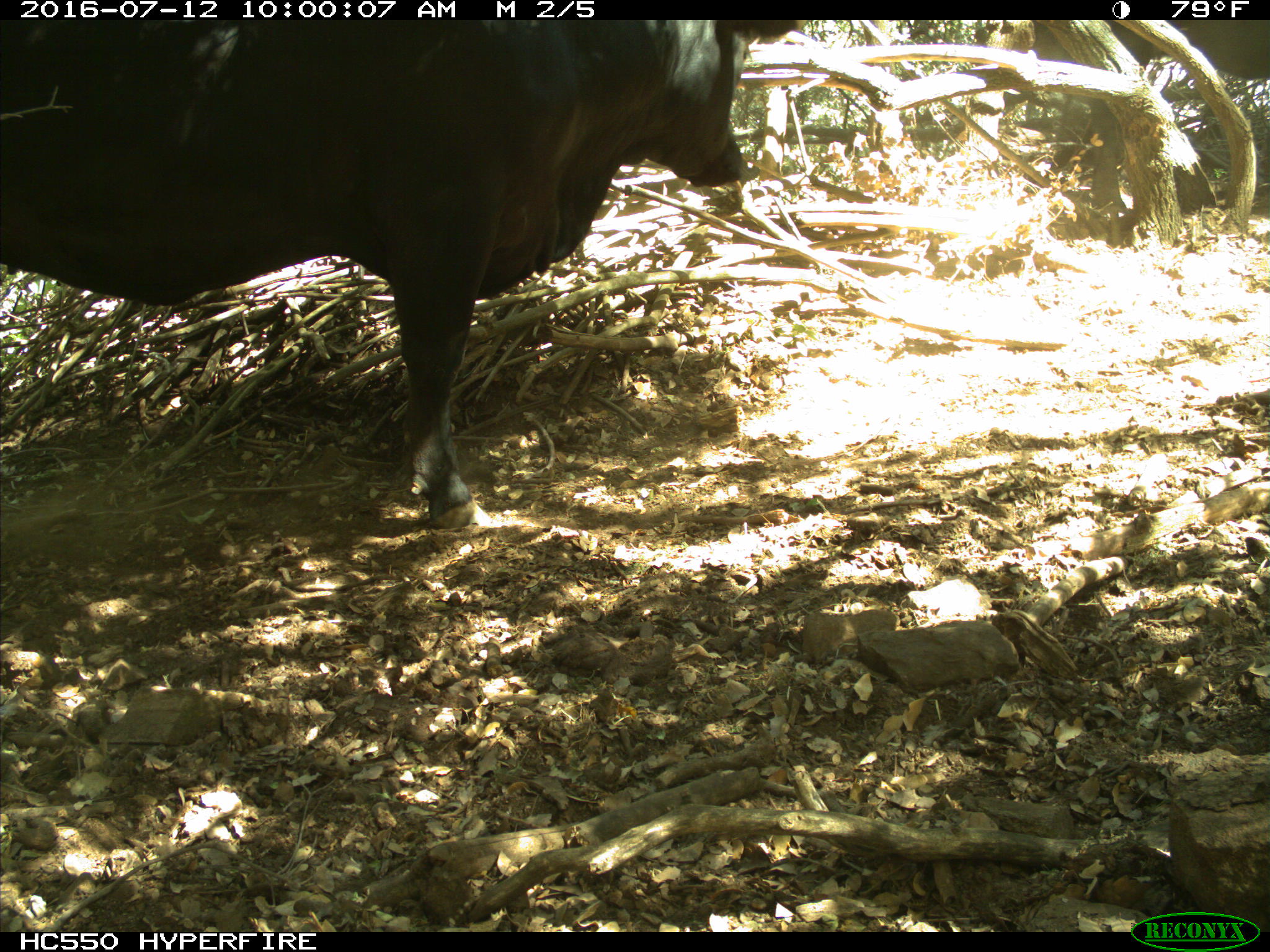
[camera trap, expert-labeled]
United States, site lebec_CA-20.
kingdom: Animalia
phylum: Chordata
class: Mammalia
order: Artiodactyla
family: Bovidae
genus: Bos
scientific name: Bos taurus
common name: domestic cow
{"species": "Bos taurus (domestic cow)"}